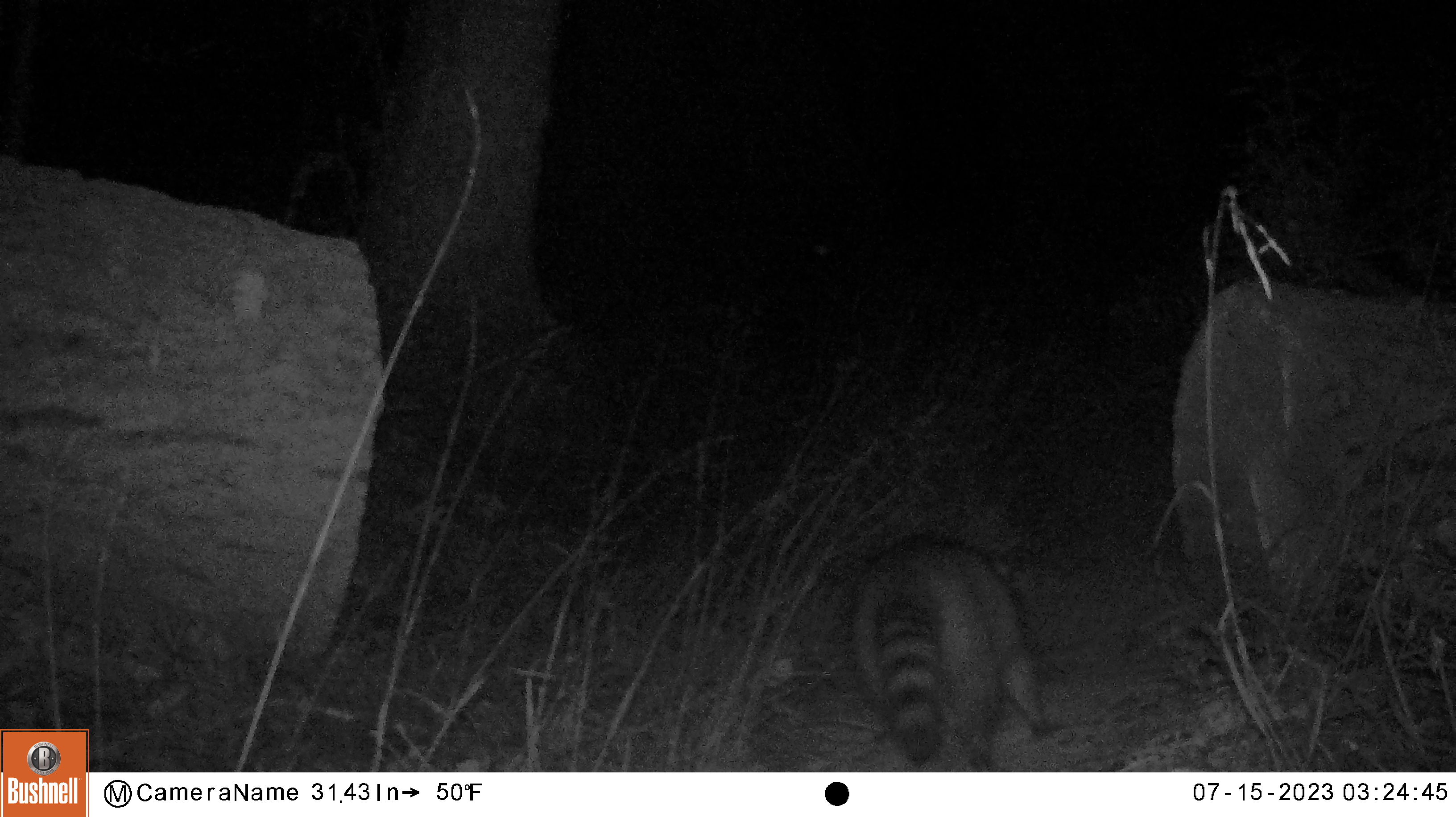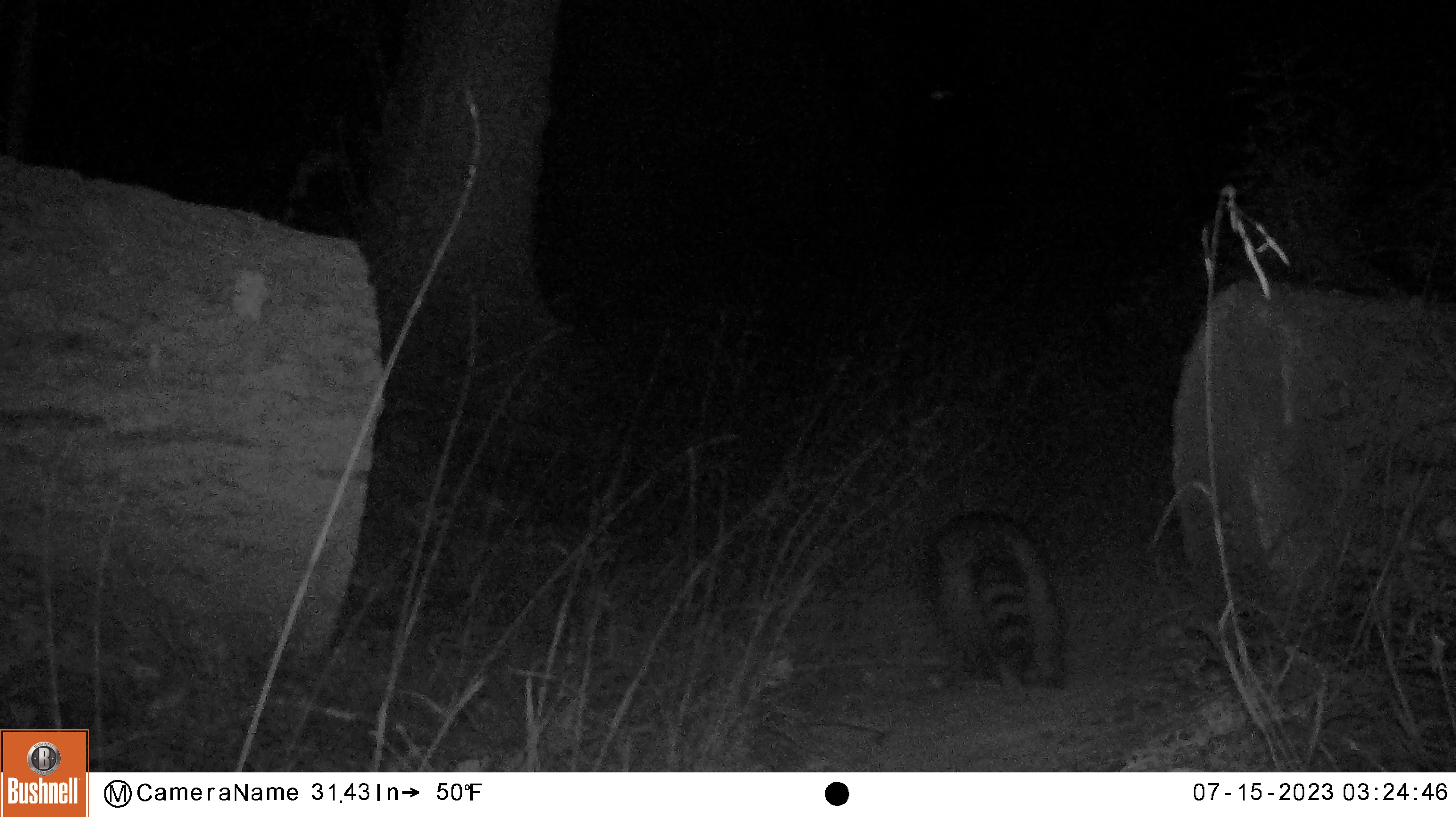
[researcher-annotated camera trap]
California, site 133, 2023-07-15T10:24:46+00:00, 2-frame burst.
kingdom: Animalia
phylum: Chordata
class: Mammalia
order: Carnivora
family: Procyonidae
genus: Procyon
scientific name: Procyon lotor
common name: raccoon